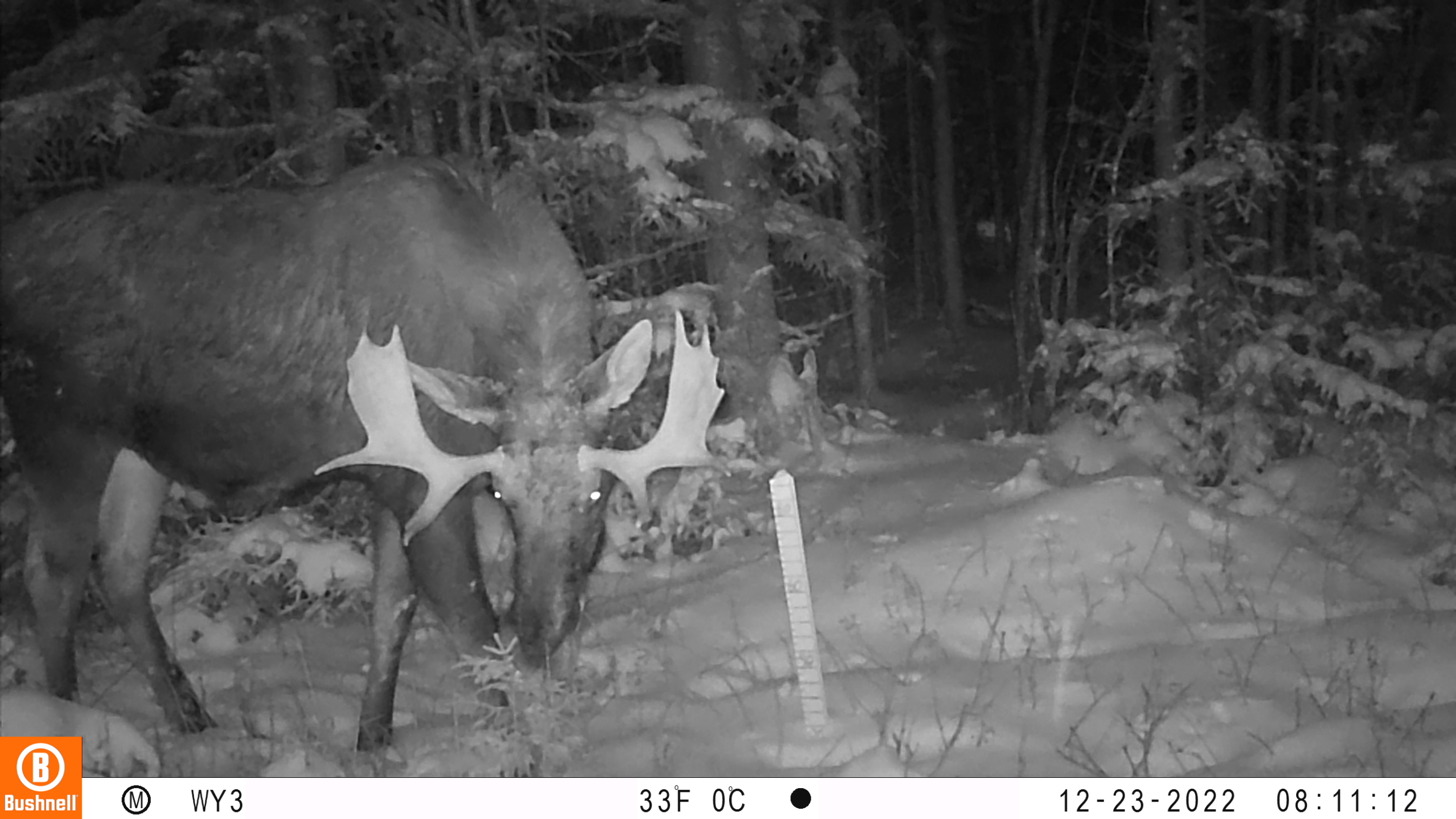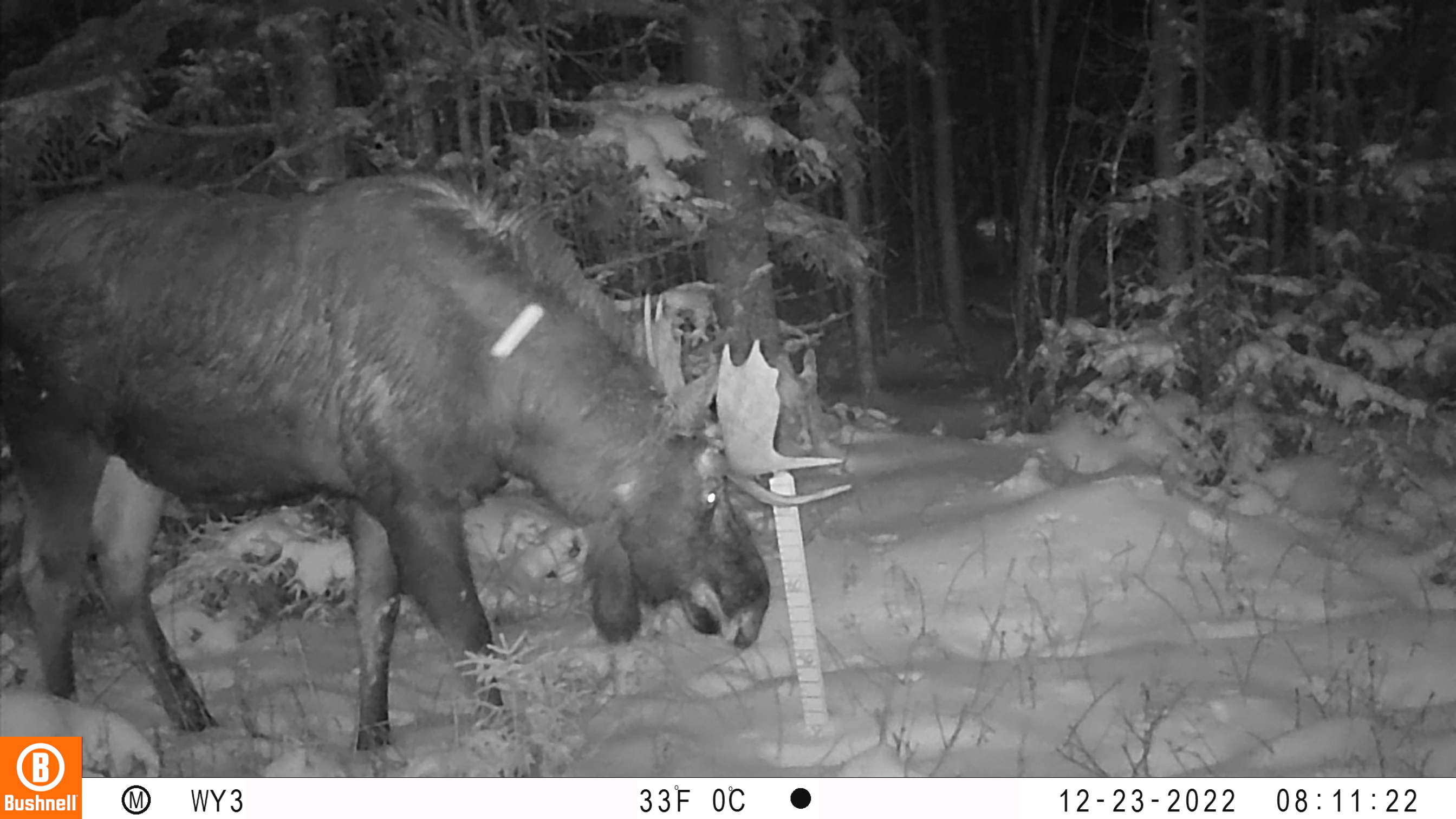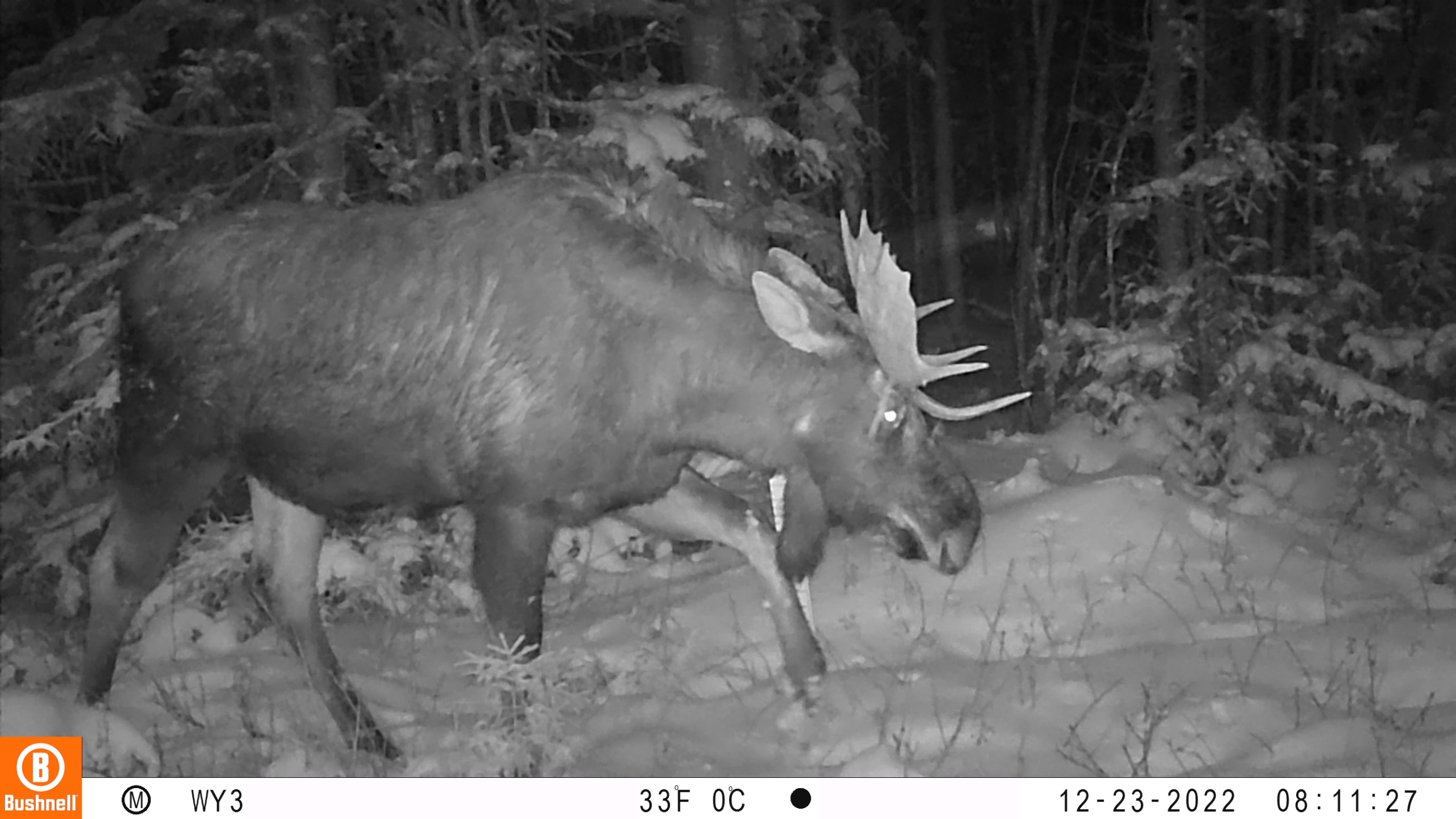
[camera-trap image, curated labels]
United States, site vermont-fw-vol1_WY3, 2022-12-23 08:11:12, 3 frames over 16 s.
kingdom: Animalia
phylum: Chordata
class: Mammalia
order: Artiodactyla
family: Cervidae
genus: Alces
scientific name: Alces alces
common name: moose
Moose (Alces alces).